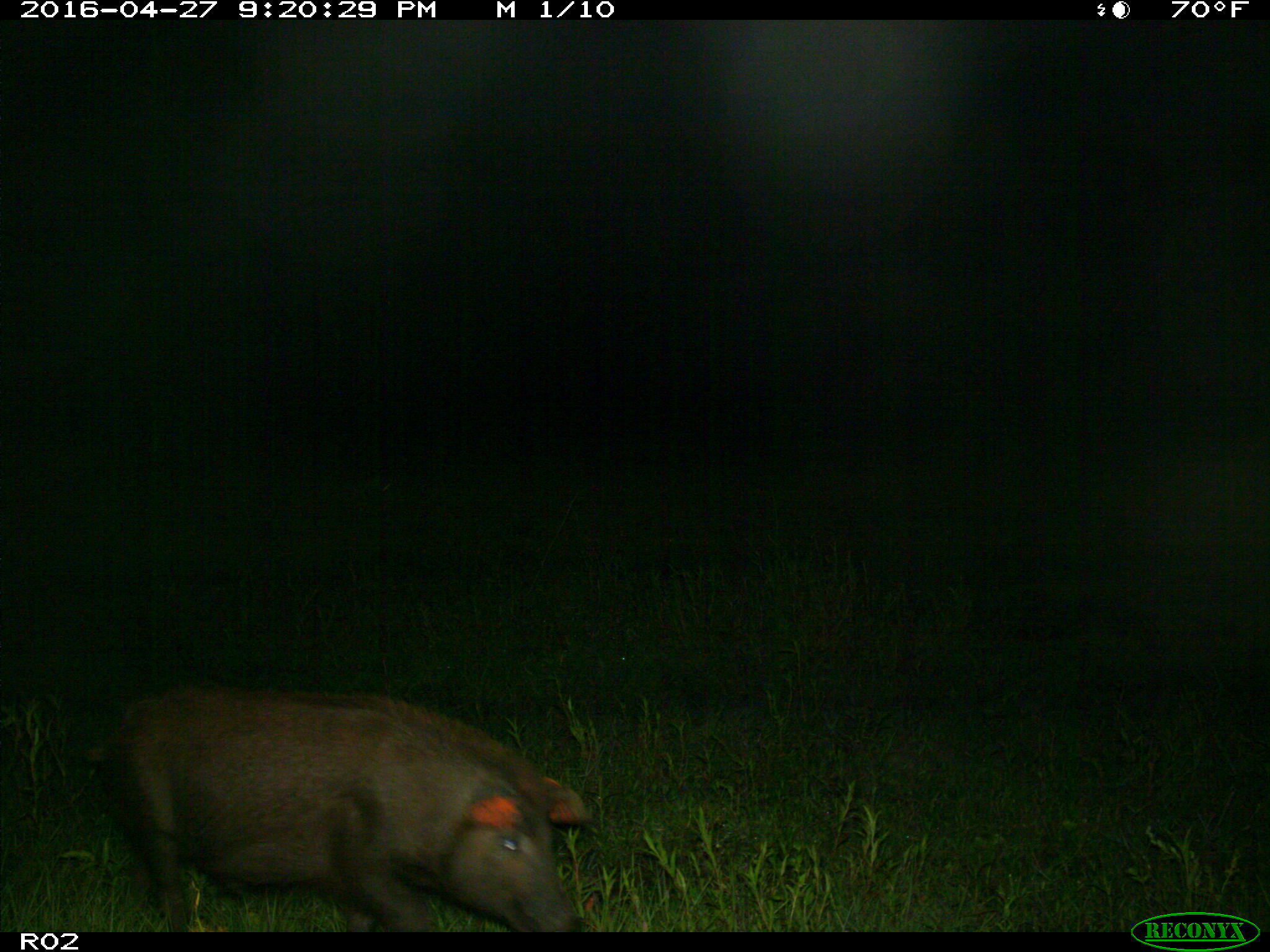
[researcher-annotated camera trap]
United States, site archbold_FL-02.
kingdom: Animalia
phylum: Chordata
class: Mammalia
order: Artiodactyla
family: Suidae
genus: Sus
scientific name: Sus scrofa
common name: wild boar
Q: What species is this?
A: Sus scrofa (wild boar).